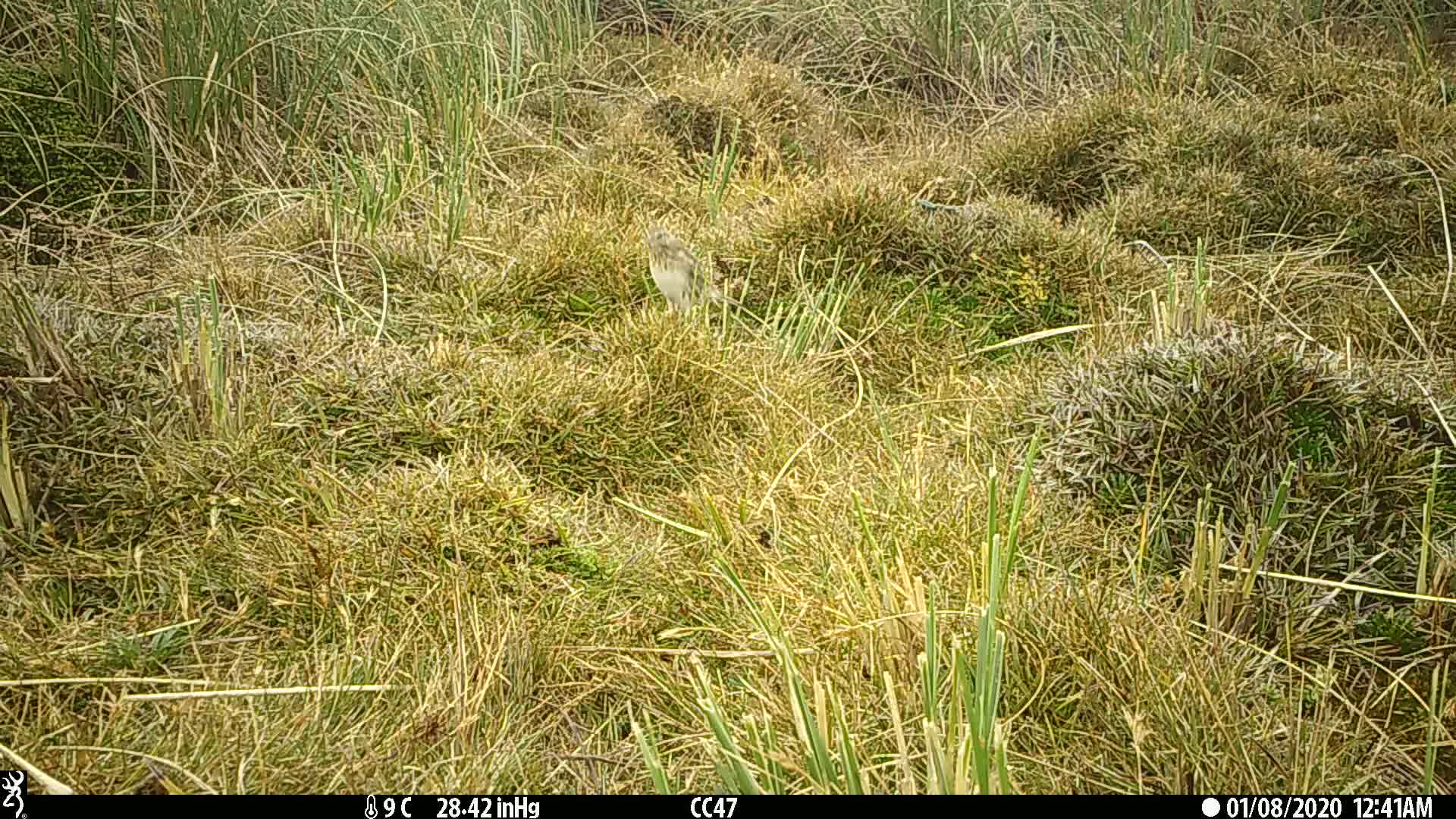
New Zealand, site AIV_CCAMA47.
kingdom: Animalia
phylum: Chordata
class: Aves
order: Passeriformes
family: Motacillidae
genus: Anthus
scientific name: Anthus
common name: pipit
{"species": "pipit (Anthus)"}